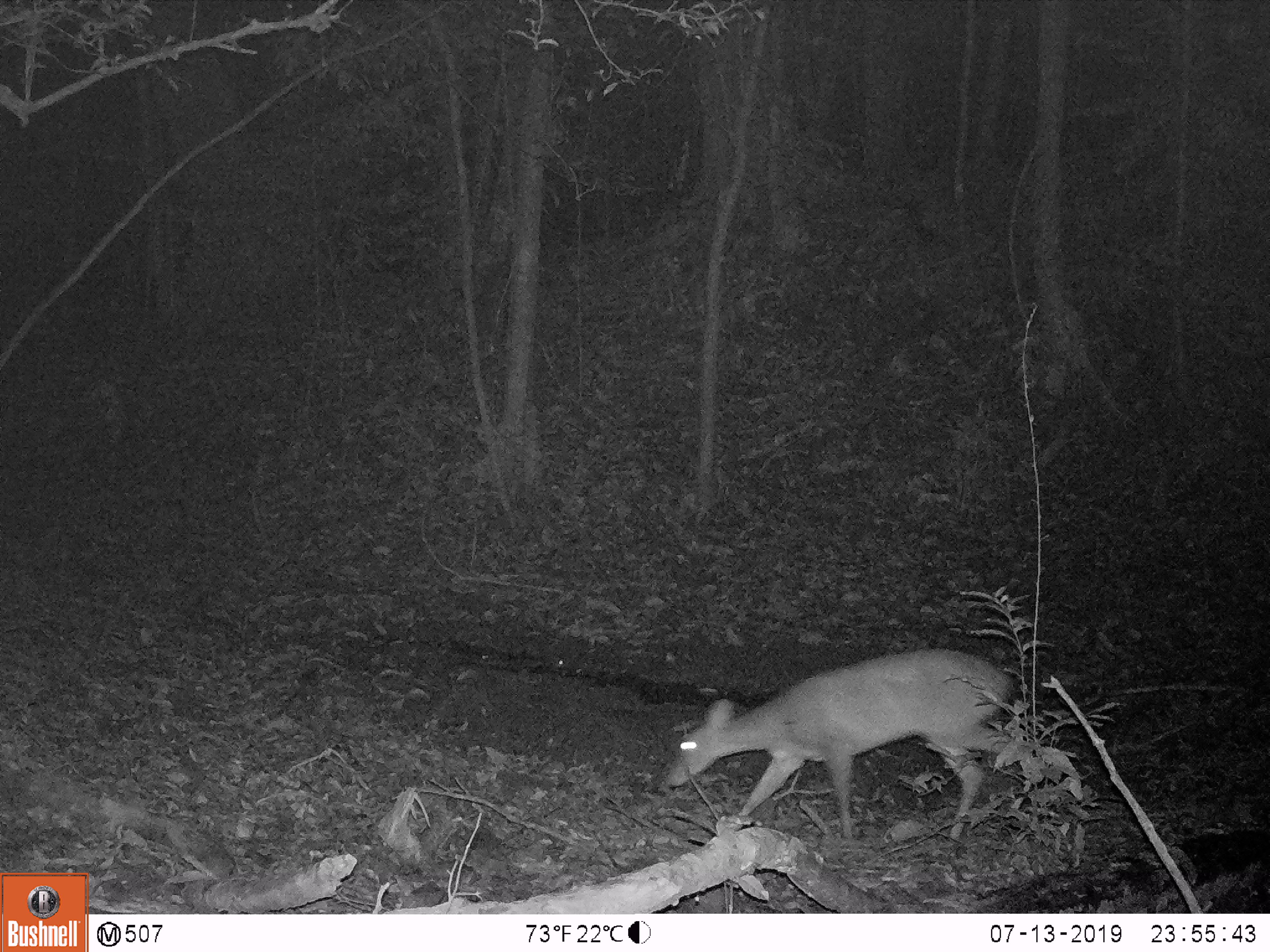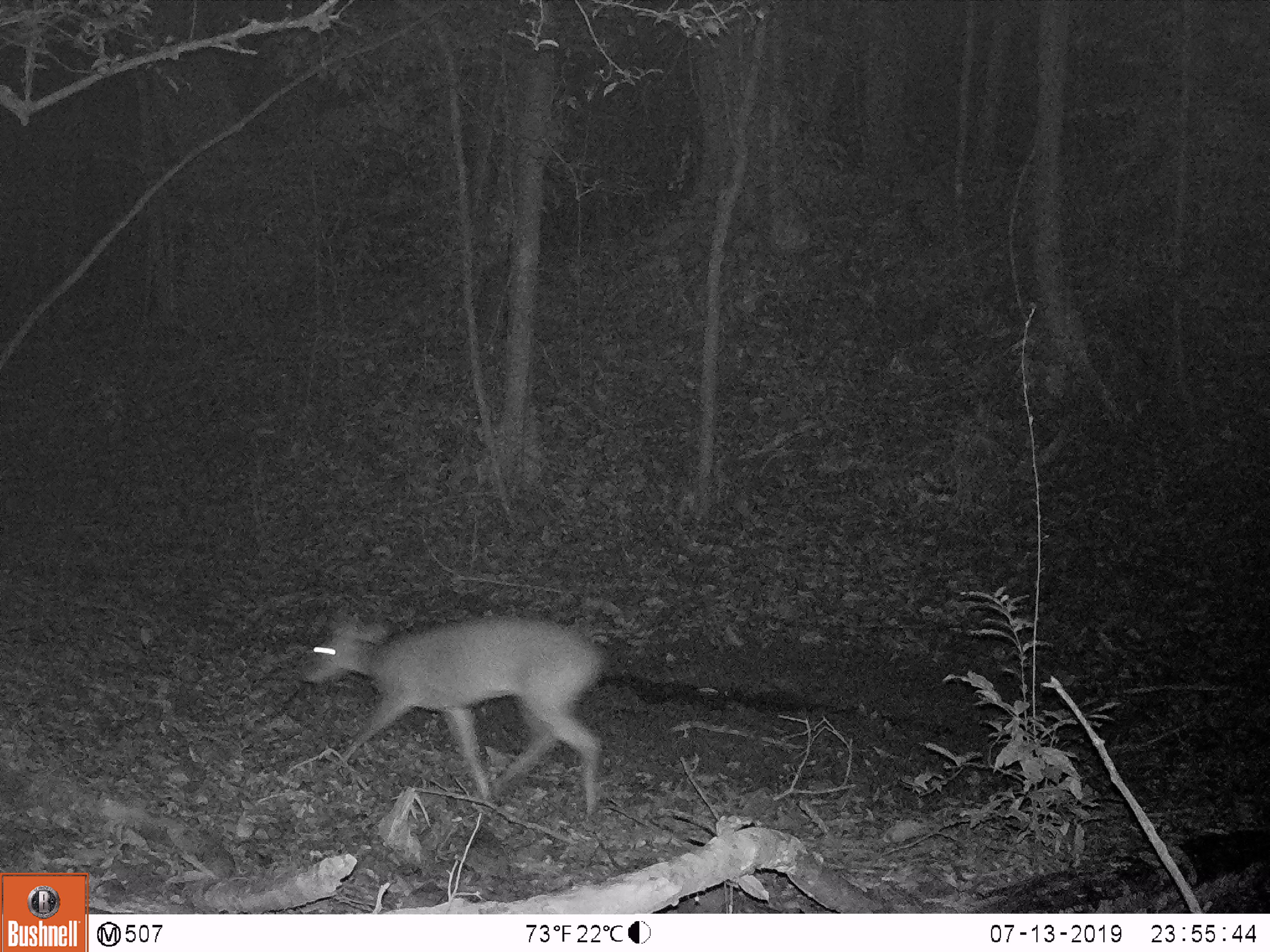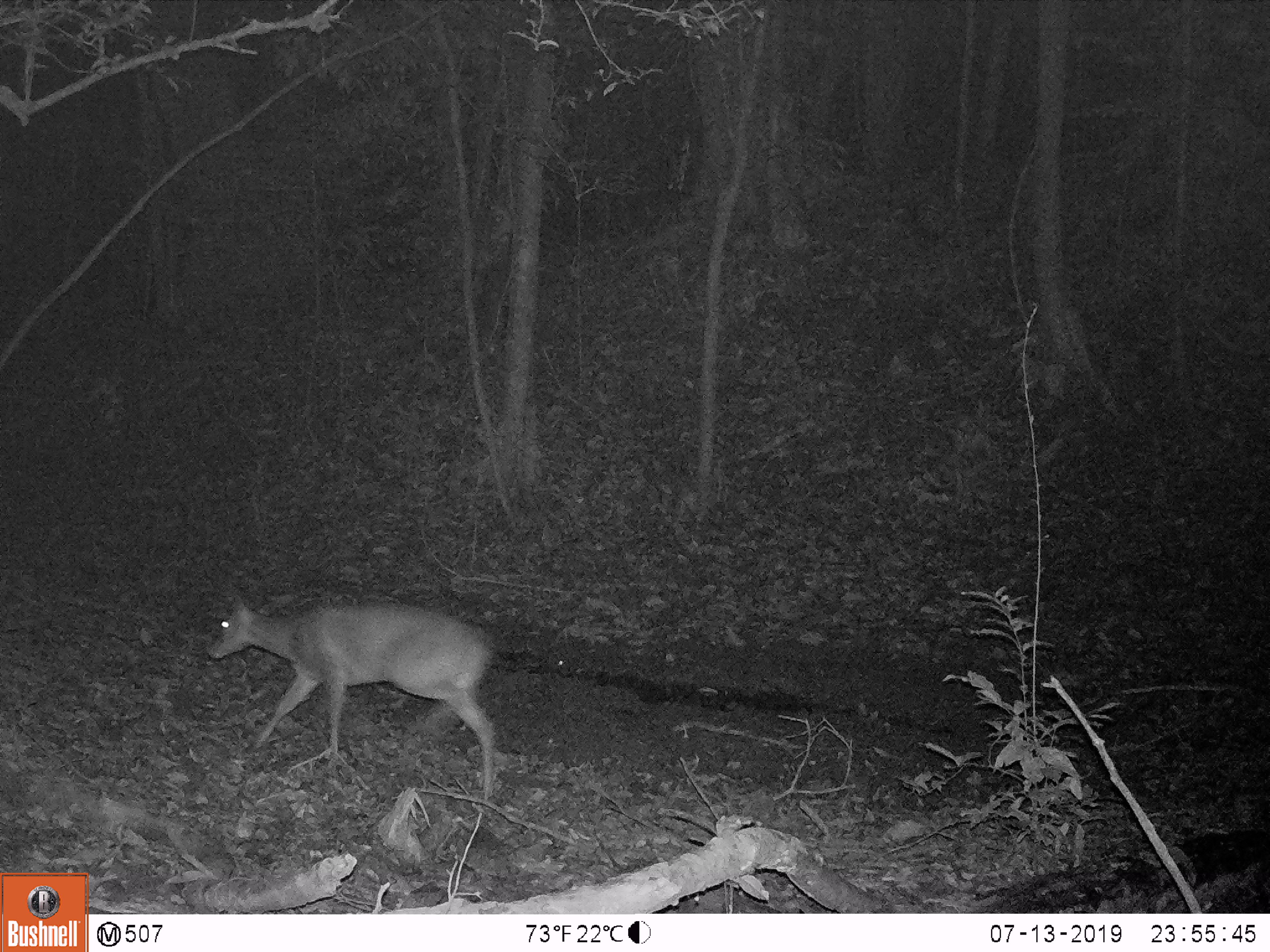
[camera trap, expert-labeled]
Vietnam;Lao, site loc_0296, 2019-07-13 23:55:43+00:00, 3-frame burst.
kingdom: Animalia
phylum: Chordata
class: Mammalia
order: Artiodactyla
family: Cervidae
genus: Muntiacus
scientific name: Muntiacus vuquangensis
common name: large-antlered muntjac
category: large antlered muntjac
Large antlered muntjac (large-antlered muntjac) (Muntiacus vuquangensis). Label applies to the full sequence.